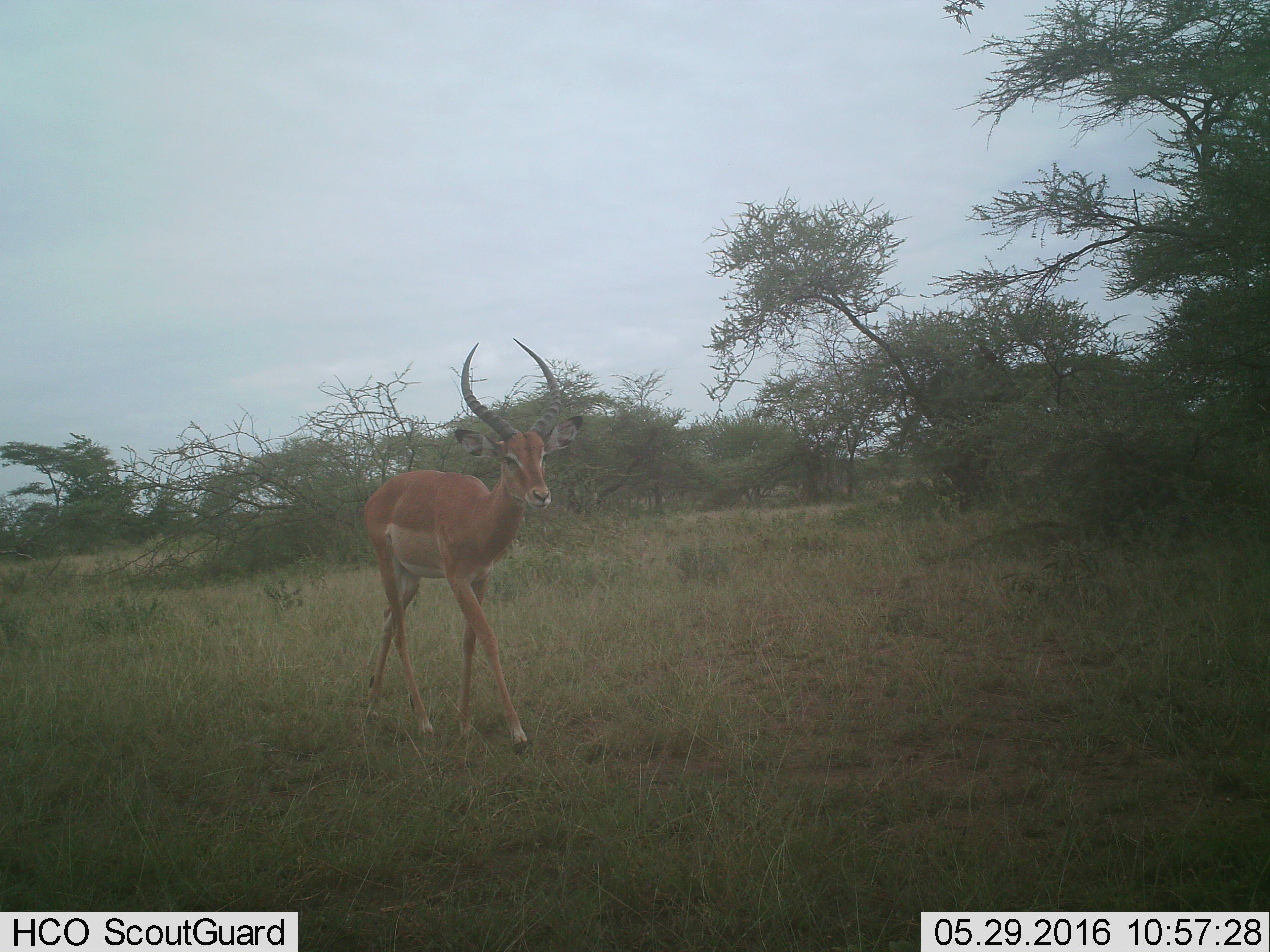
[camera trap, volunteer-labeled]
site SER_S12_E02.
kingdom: Animalia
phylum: Chordata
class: Mammalia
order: Artiodactyla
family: Bovidae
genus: Aepyceros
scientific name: Aepyceros melampus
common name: impala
Impala (Aepyceros melampus), count 1. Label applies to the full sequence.